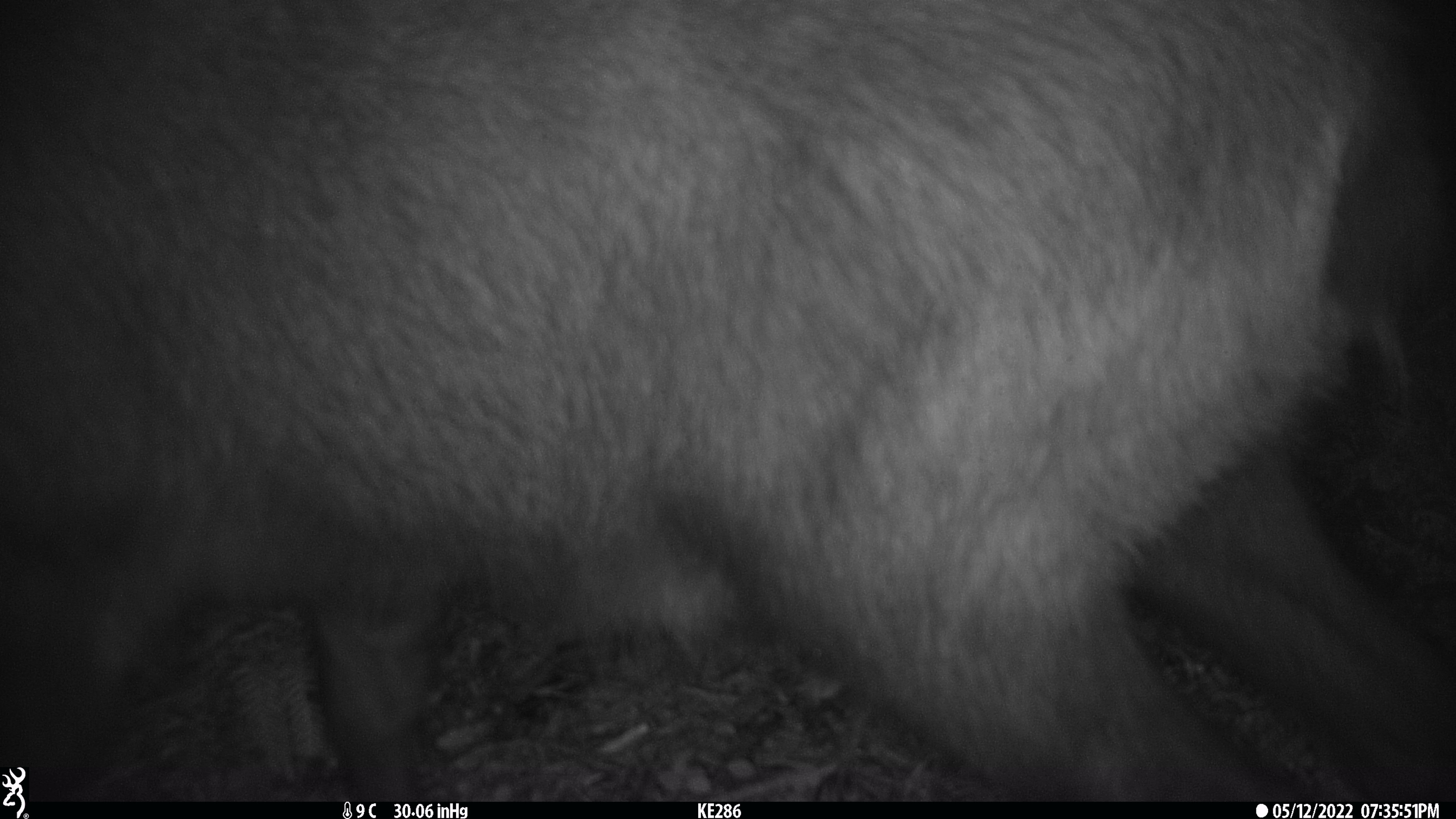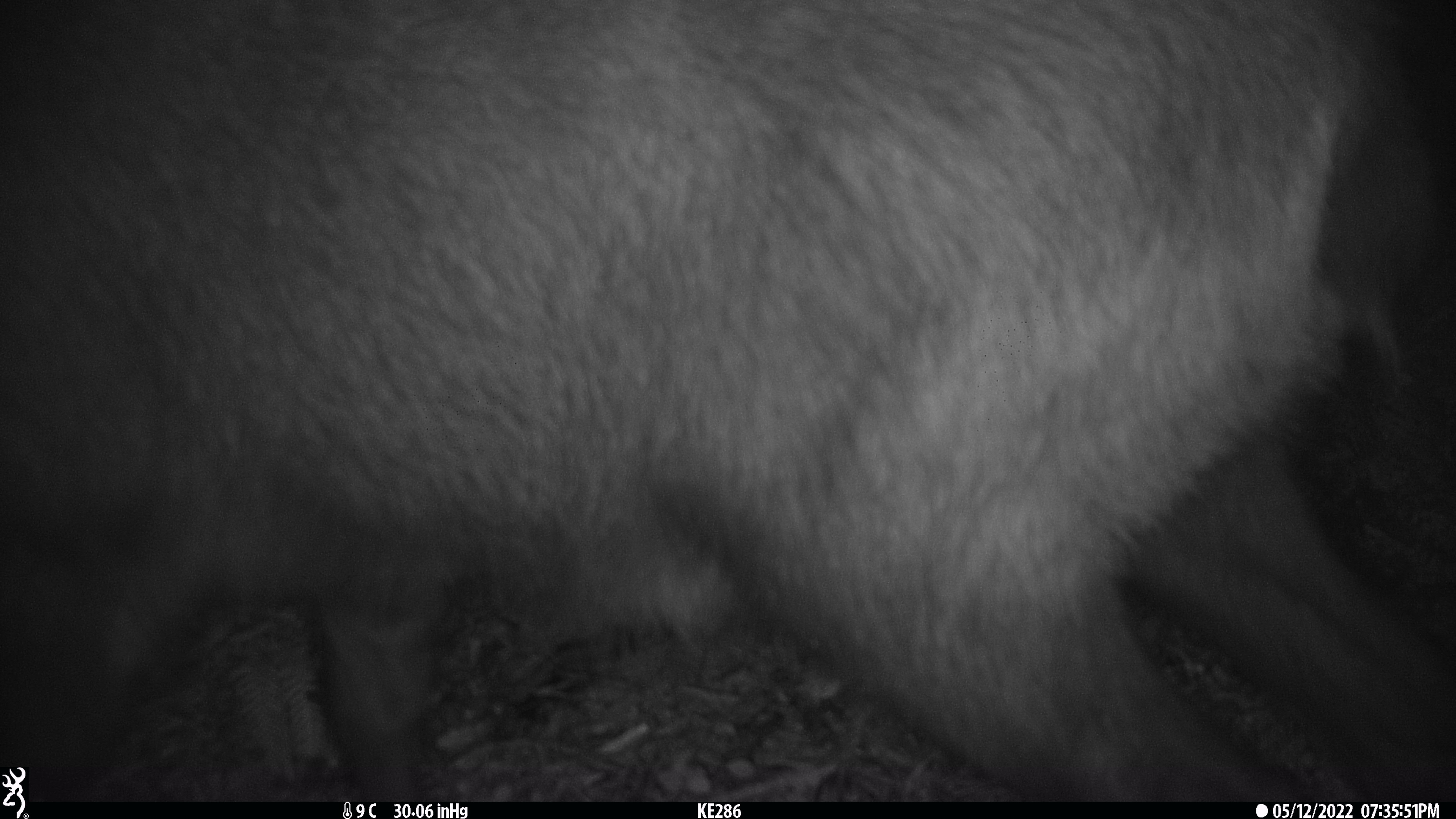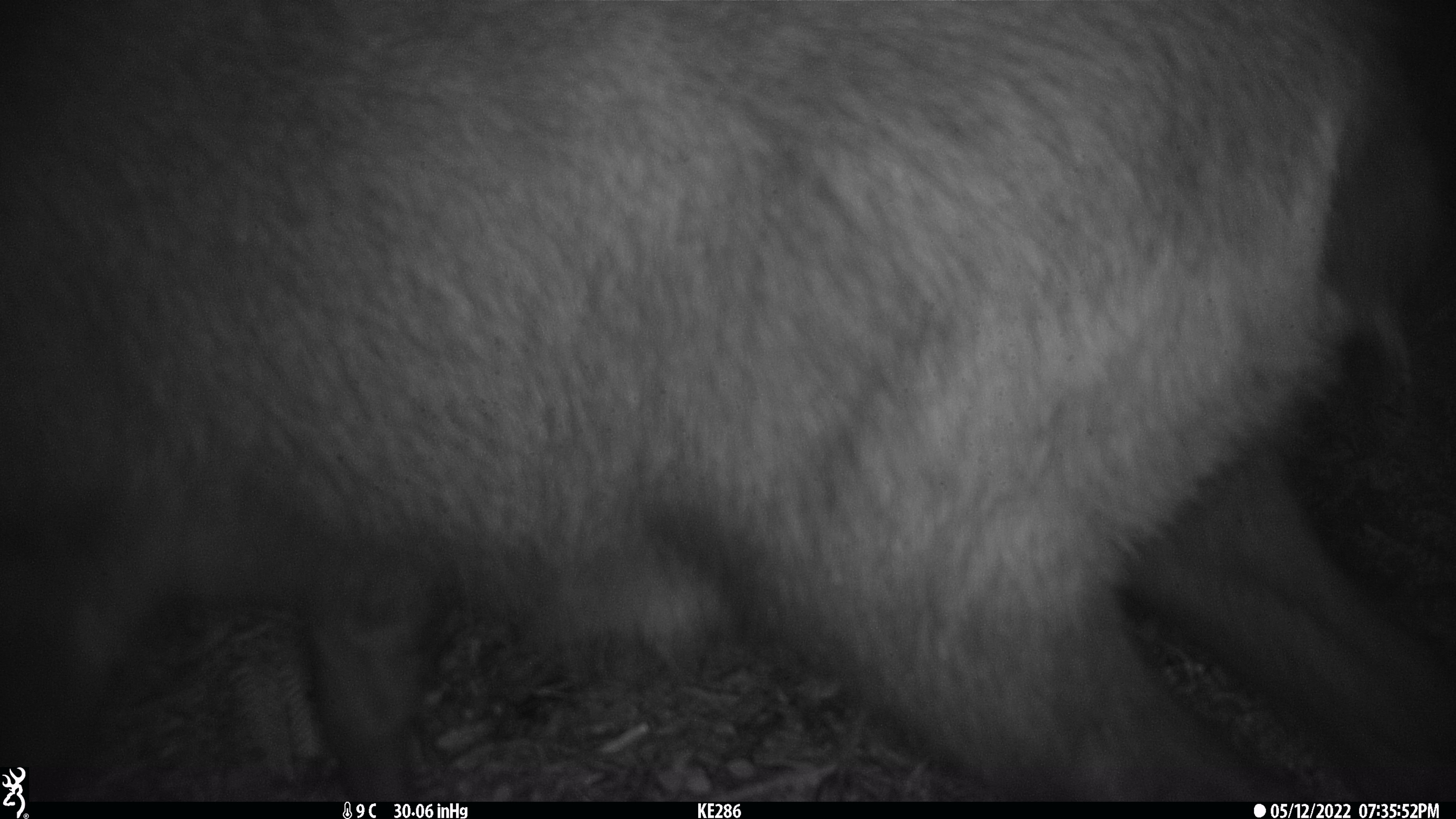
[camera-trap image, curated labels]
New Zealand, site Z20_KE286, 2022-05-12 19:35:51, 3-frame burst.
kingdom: Animalia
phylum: Chordata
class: Mammalia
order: Artiodactyla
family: Bovidae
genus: Rupicapra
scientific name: Rupicapra rupicapra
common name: alpine chamois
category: chamois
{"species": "chamois (alpine chamois) (Rupicapra rupicapra)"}